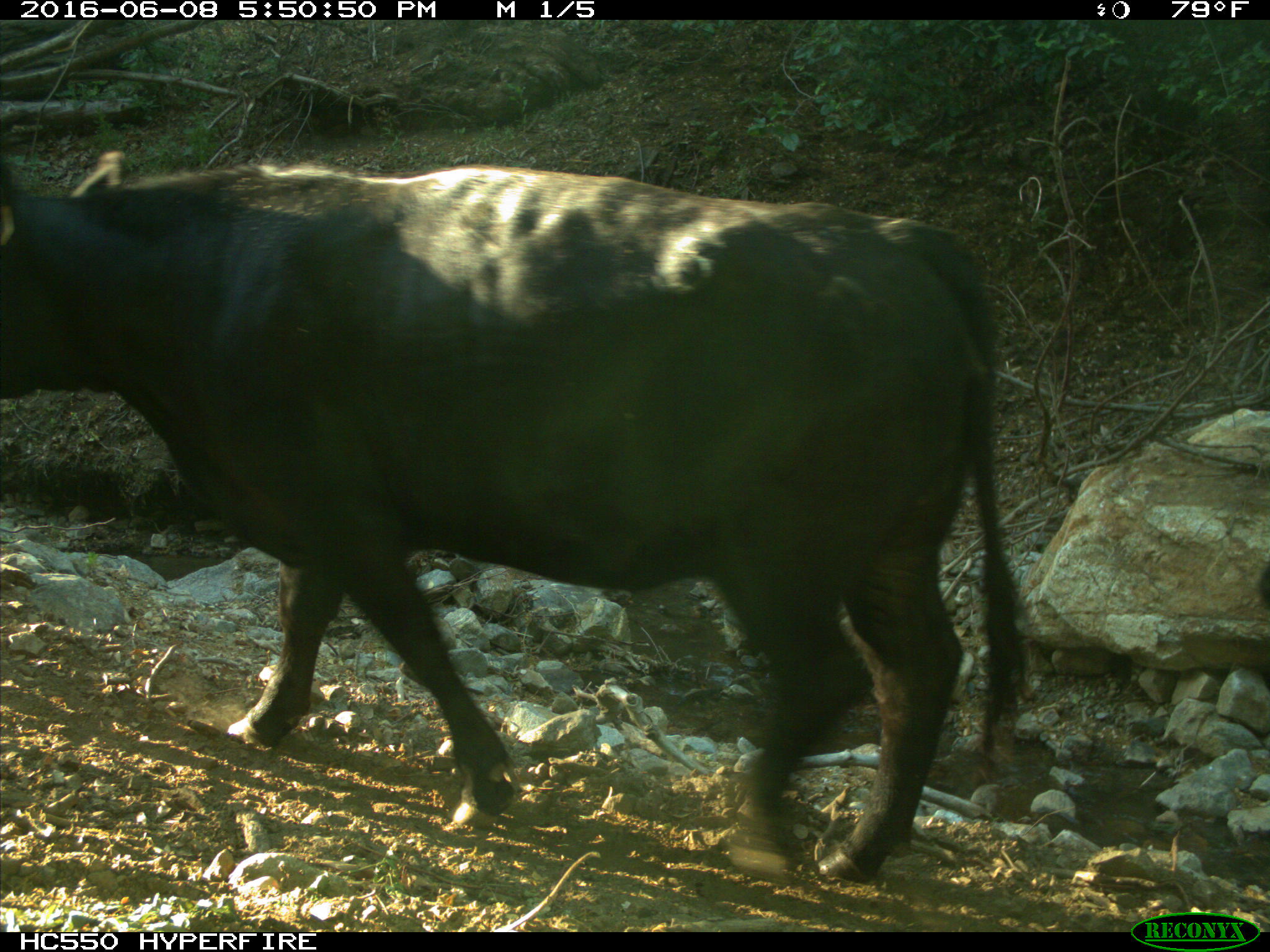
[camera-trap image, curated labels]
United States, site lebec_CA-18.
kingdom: Animalia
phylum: Chordata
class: Mammalia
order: Artiodactyla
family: Bovidae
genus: Bos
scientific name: Bos taurus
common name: domestic cow